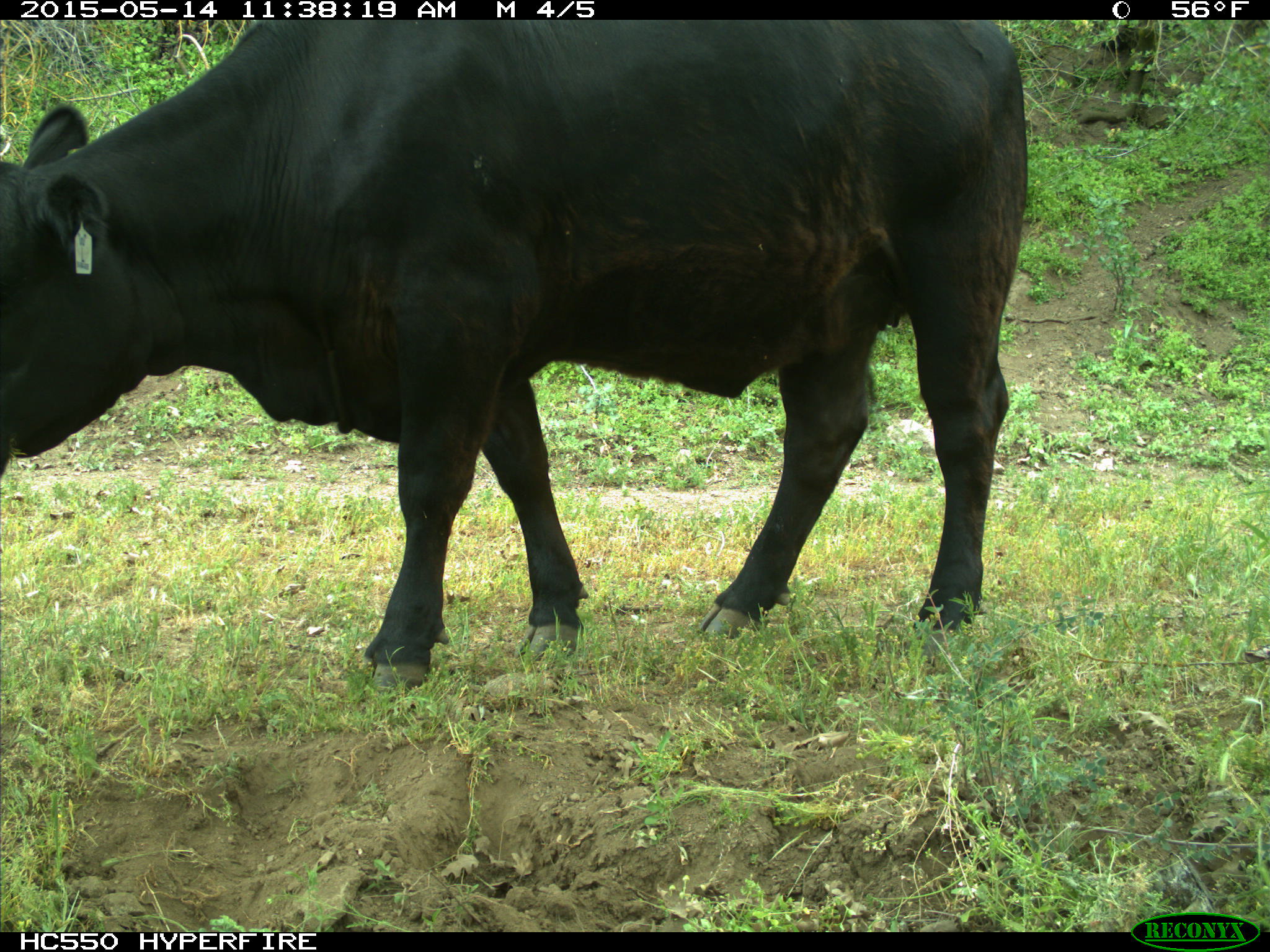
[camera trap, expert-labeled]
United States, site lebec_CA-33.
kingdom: Animalia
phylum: Chordata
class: Mammalia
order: Artiodactyla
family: Bovidae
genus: Bos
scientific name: Bos taurus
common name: domestic cow